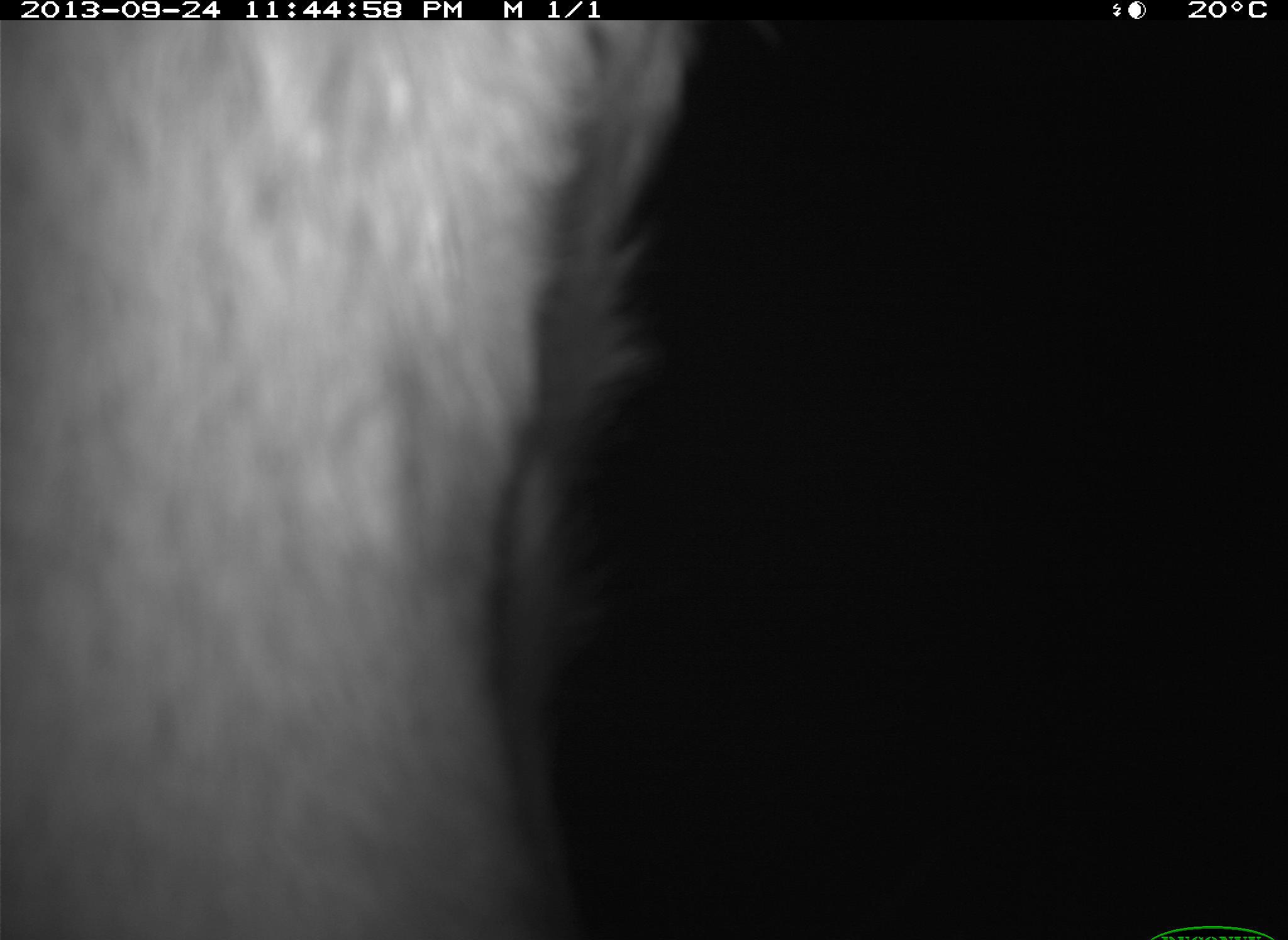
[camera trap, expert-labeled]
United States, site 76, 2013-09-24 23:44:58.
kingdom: Animalia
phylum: Chordata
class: Mammalia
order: Artiodactyla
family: Bovidae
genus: Bos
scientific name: Bos taurus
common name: cow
Cow (Bos taurus).